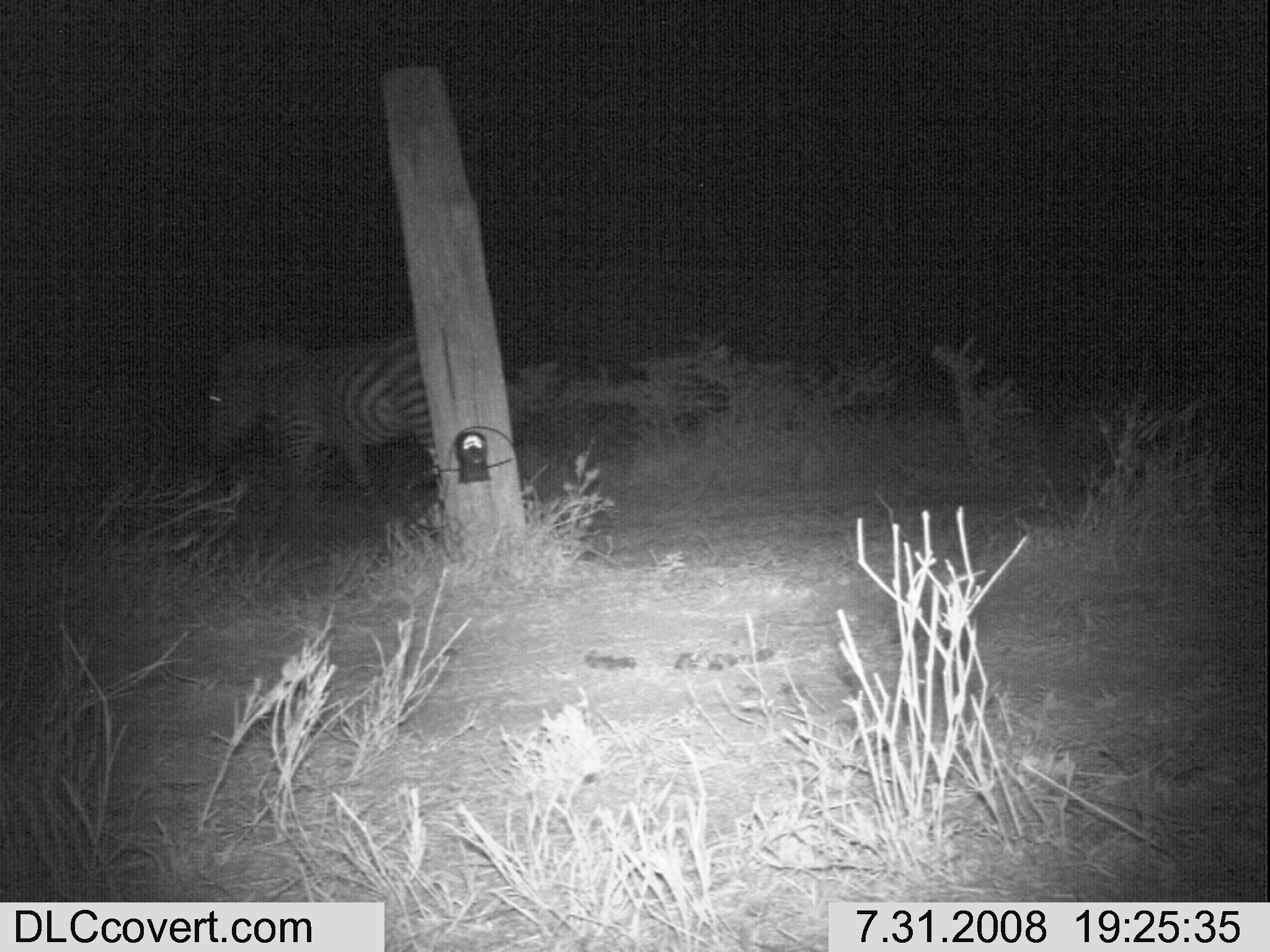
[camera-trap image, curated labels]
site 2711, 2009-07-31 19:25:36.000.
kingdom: Animalia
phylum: Chordata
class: Mammalia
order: Perissodactyla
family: Equidae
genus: Equus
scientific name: Equus quagga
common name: plains zebra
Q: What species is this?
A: Equus quagga (plains zebra).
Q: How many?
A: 1.